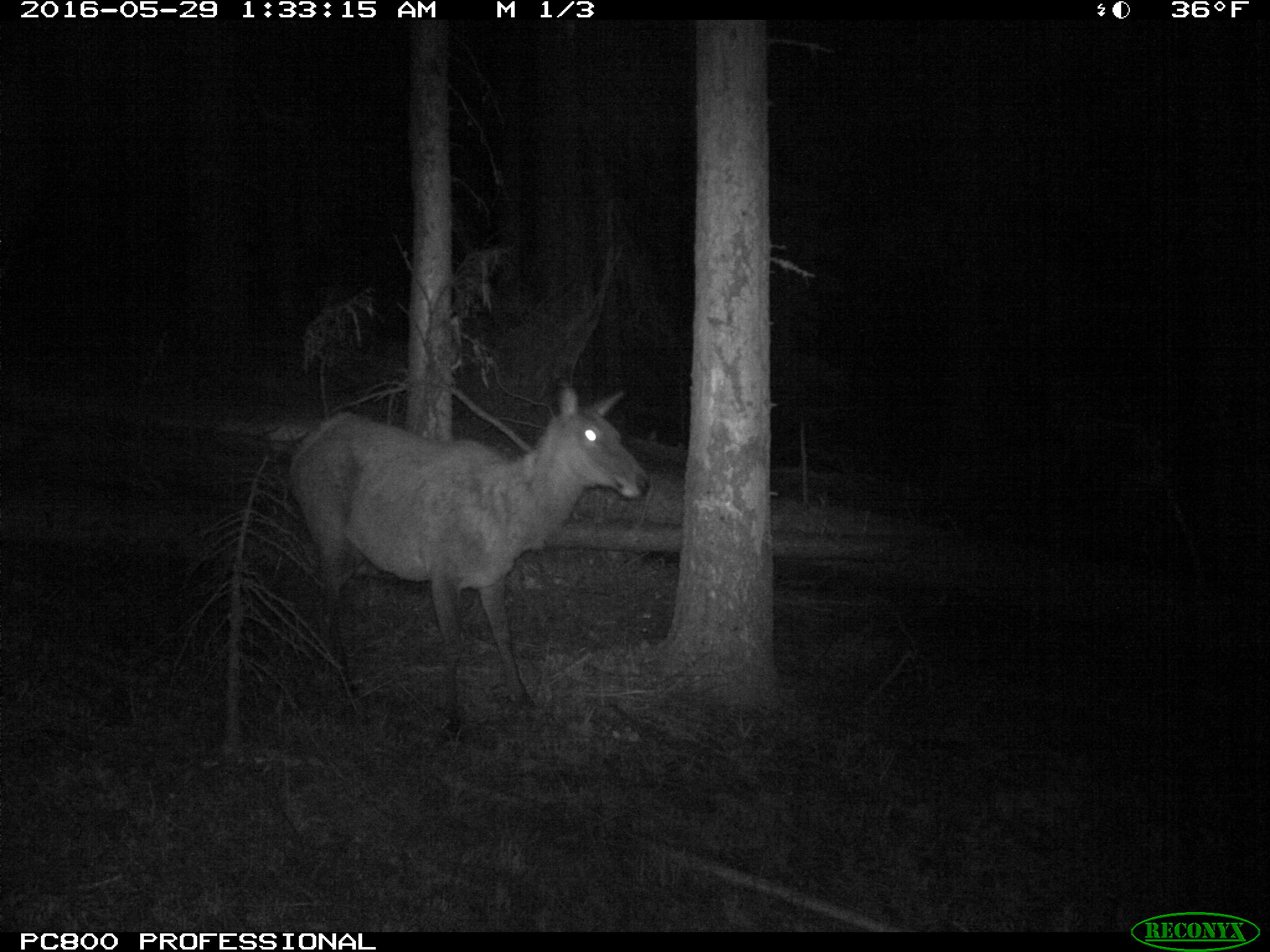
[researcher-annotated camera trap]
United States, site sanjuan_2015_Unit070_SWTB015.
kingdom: Animalia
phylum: Chordata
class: Mammalia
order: Artiodactyla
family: Cervidae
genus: Cervus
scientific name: Cervus elaphus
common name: red deer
Cervus elaphus (red deer).